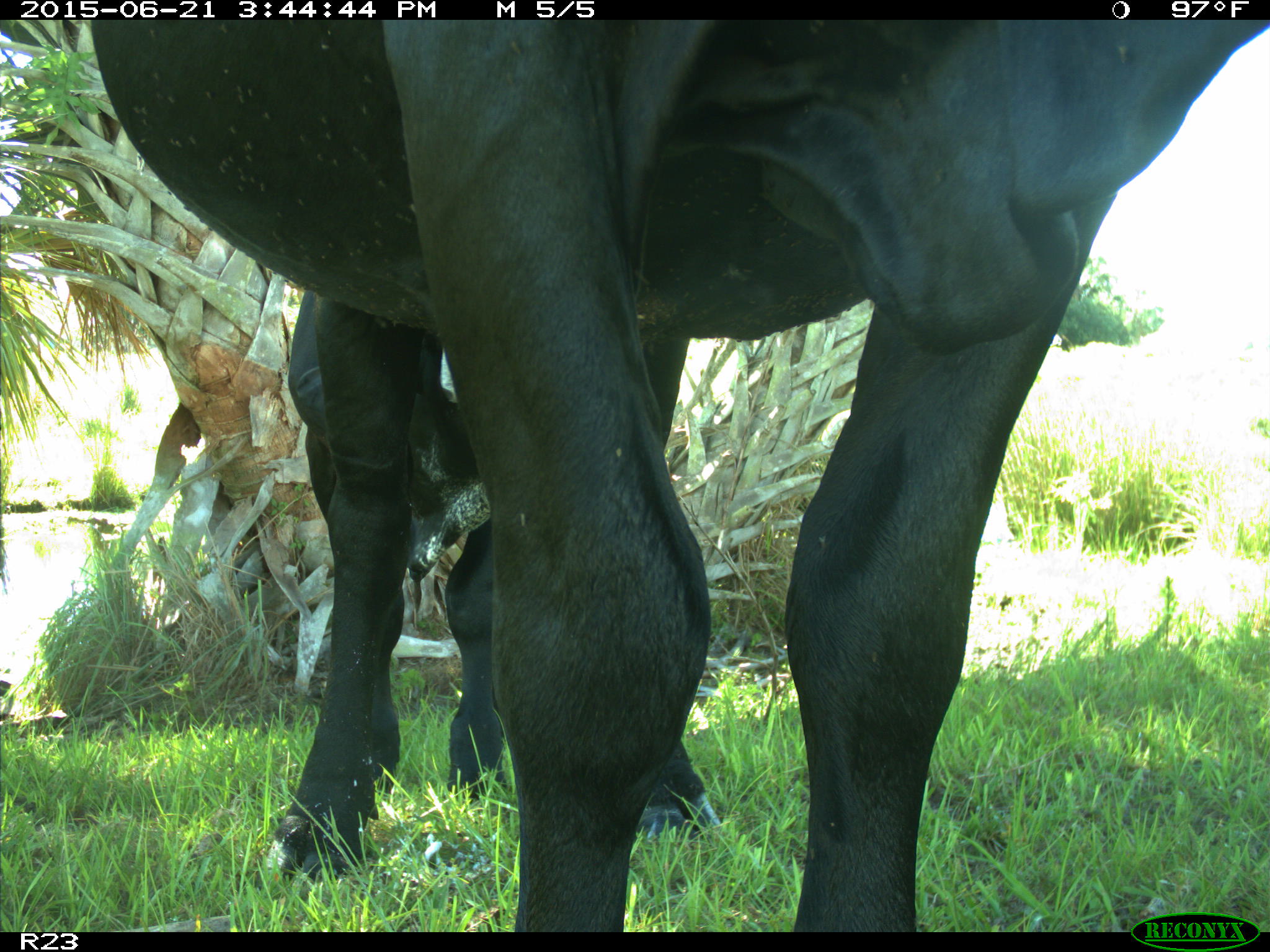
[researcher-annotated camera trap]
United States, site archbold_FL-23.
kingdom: Animalia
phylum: Chordata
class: Mammalia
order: Artiodactyla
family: Bovidae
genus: Bos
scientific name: Bos taurus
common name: domestic cow